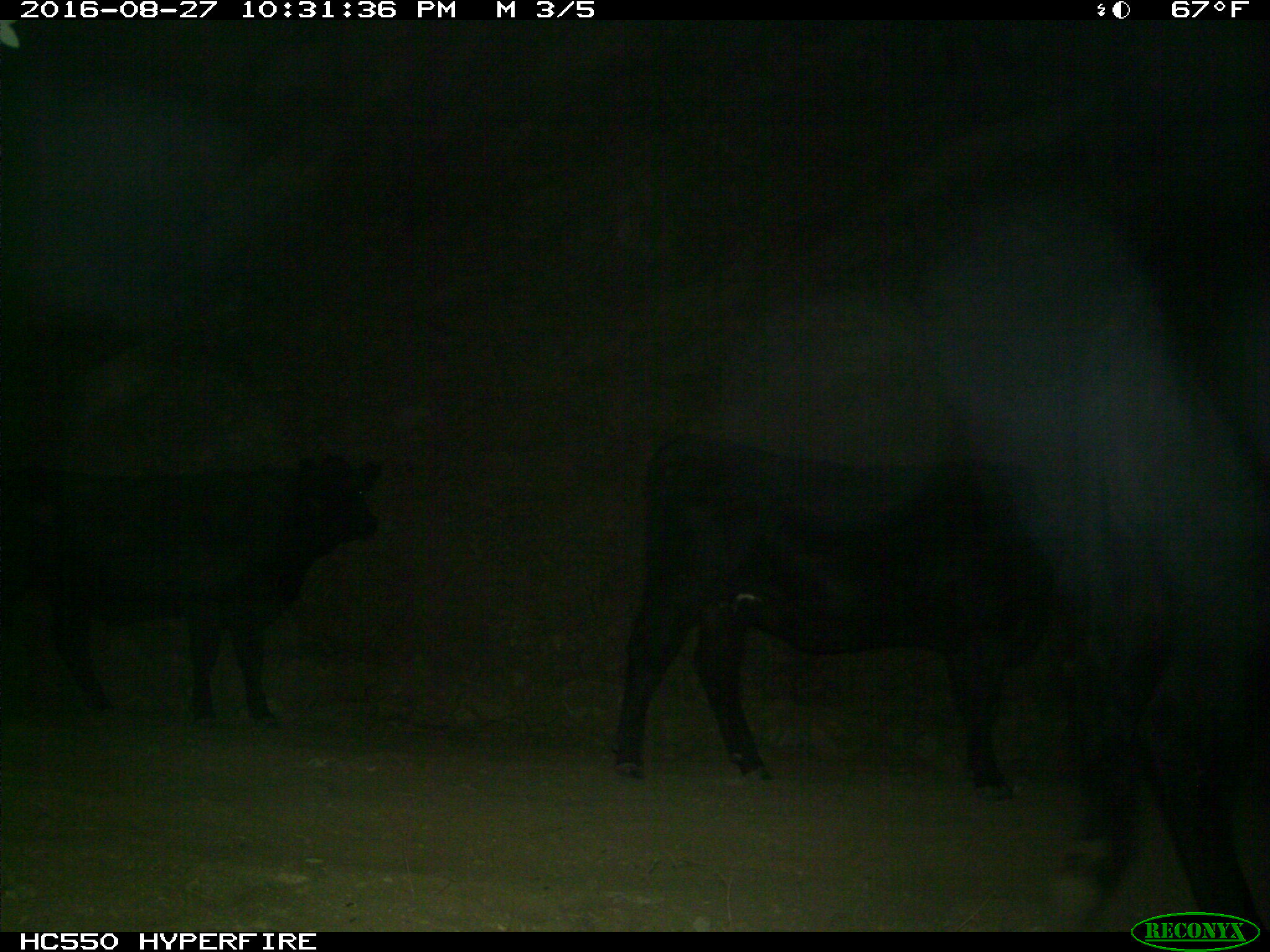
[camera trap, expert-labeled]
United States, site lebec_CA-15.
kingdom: Animalia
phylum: Chordata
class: Mammalia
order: Artiodactyla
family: Bovidae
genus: Bos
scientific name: Bos taurus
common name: domestic cow